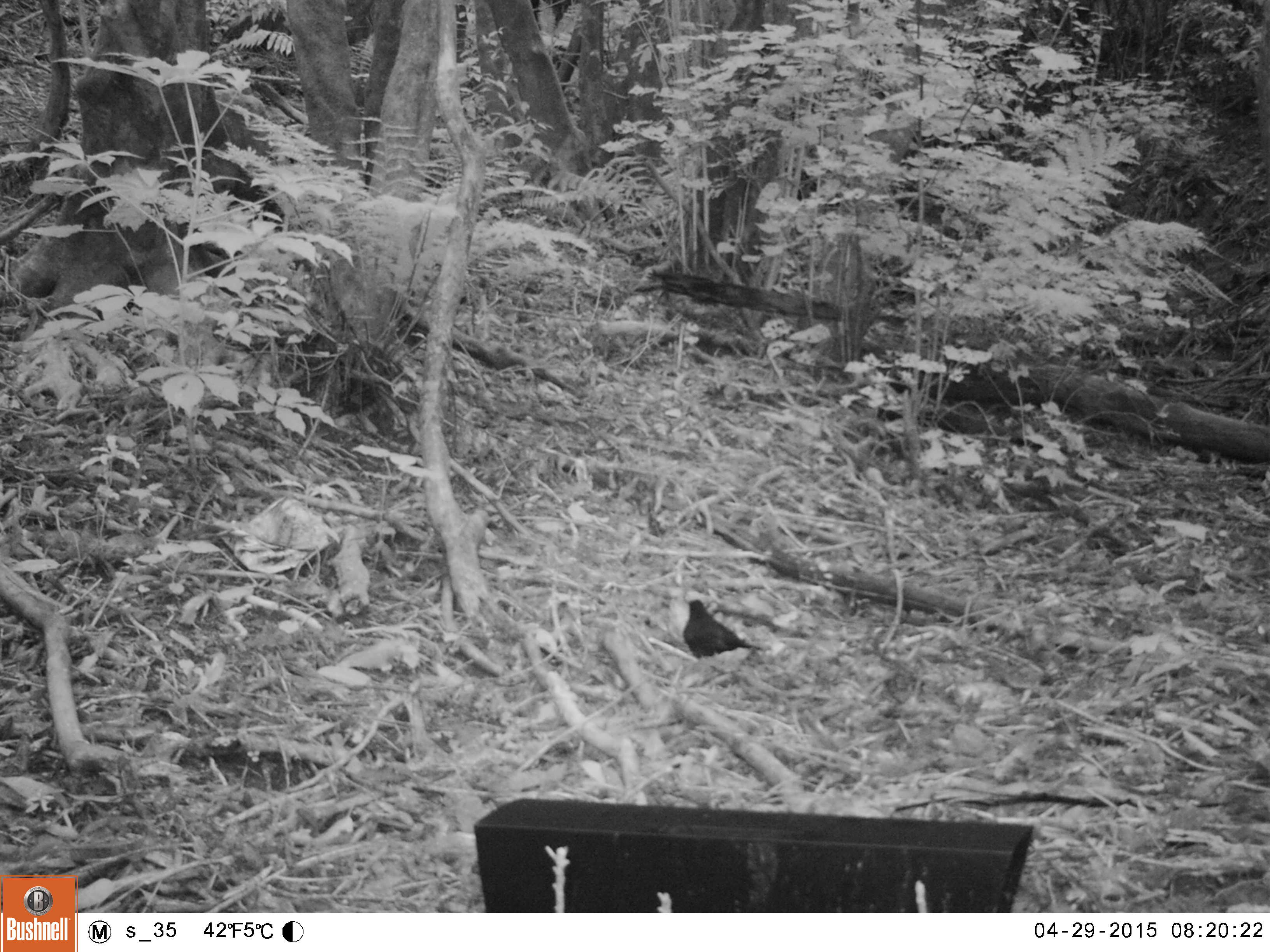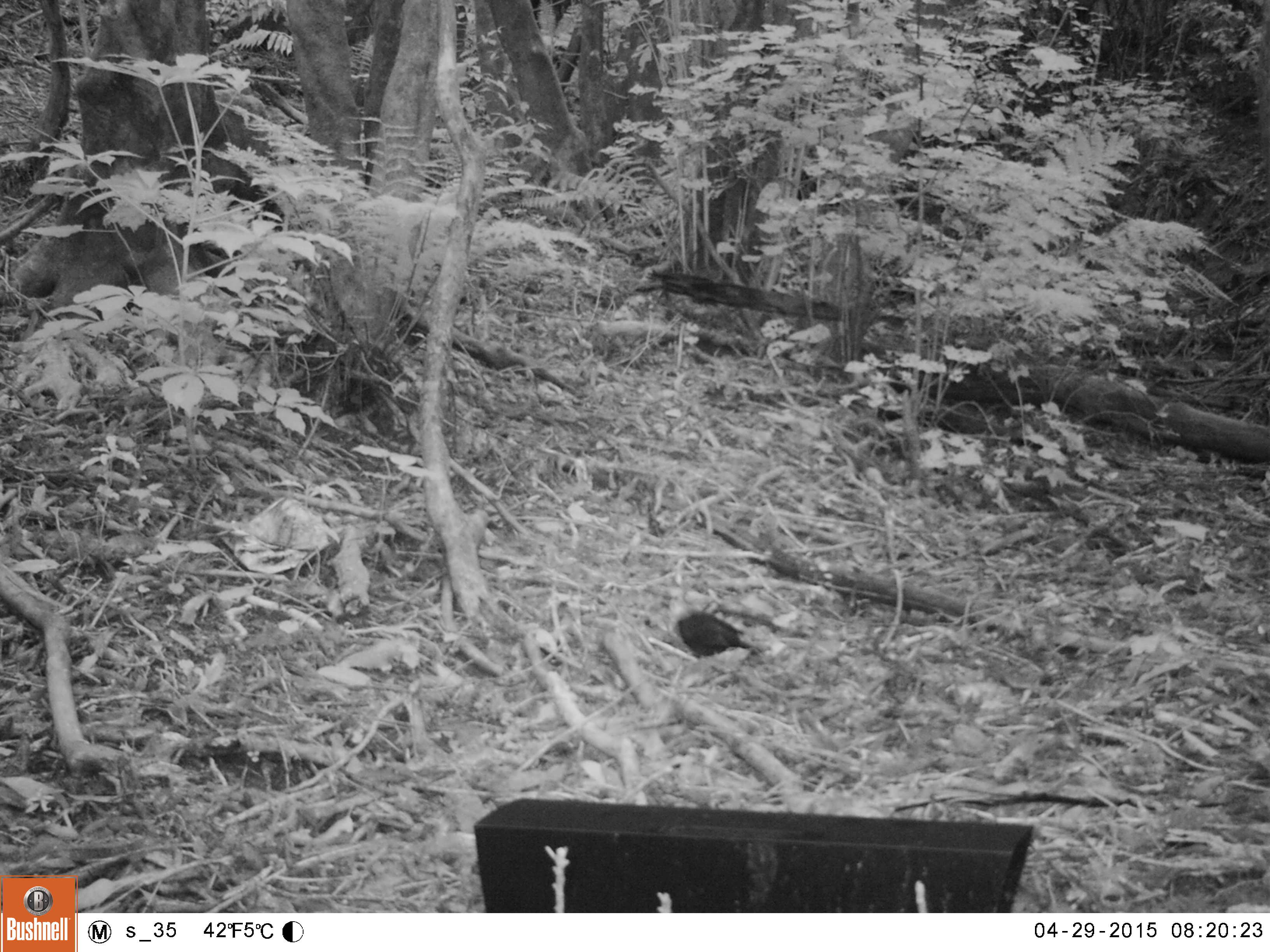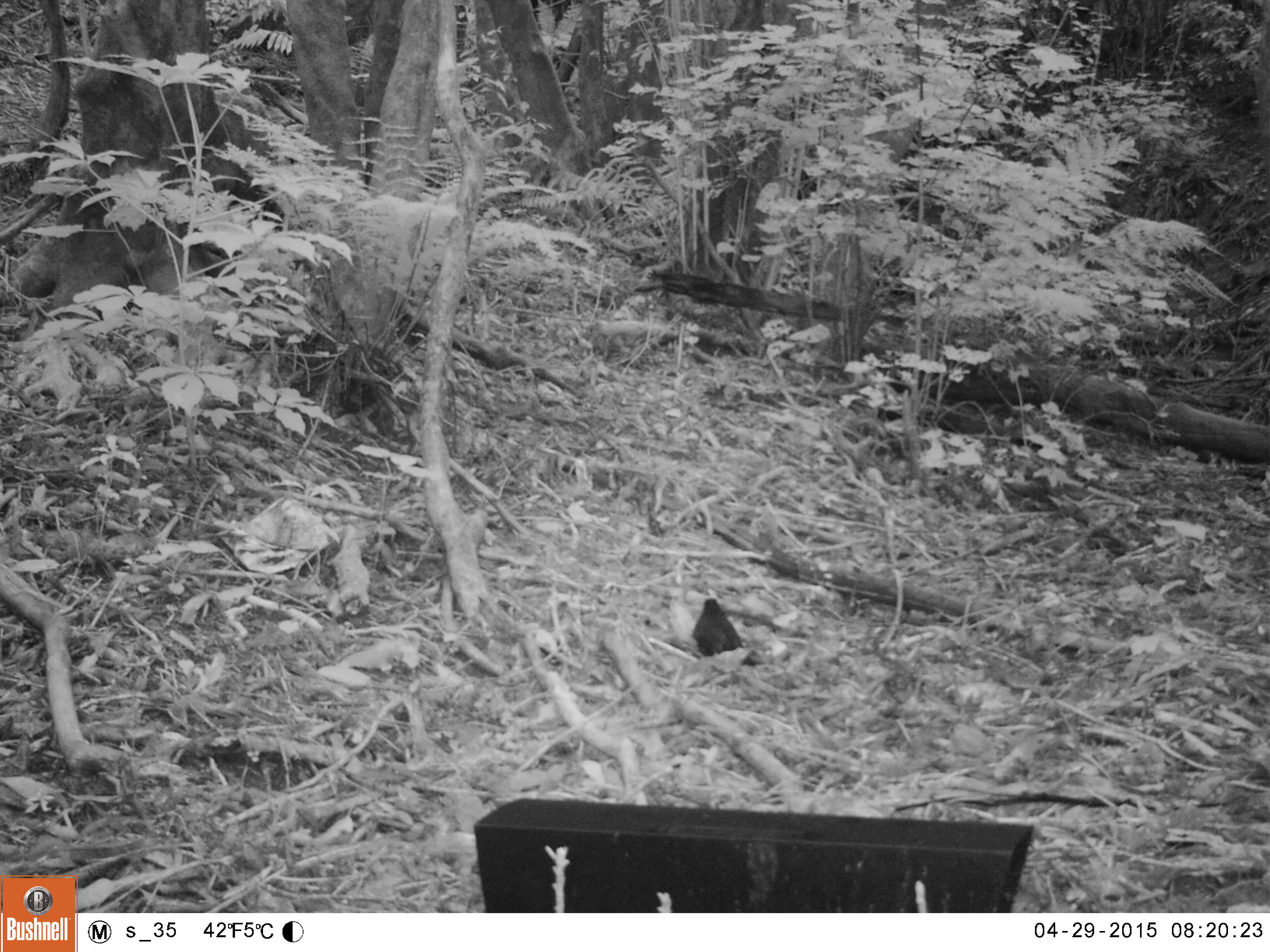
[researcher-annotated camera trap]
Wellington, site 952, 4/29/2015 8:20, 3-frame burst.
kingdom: Animalia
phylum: Chordata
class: Aves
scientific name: Aves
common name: bird